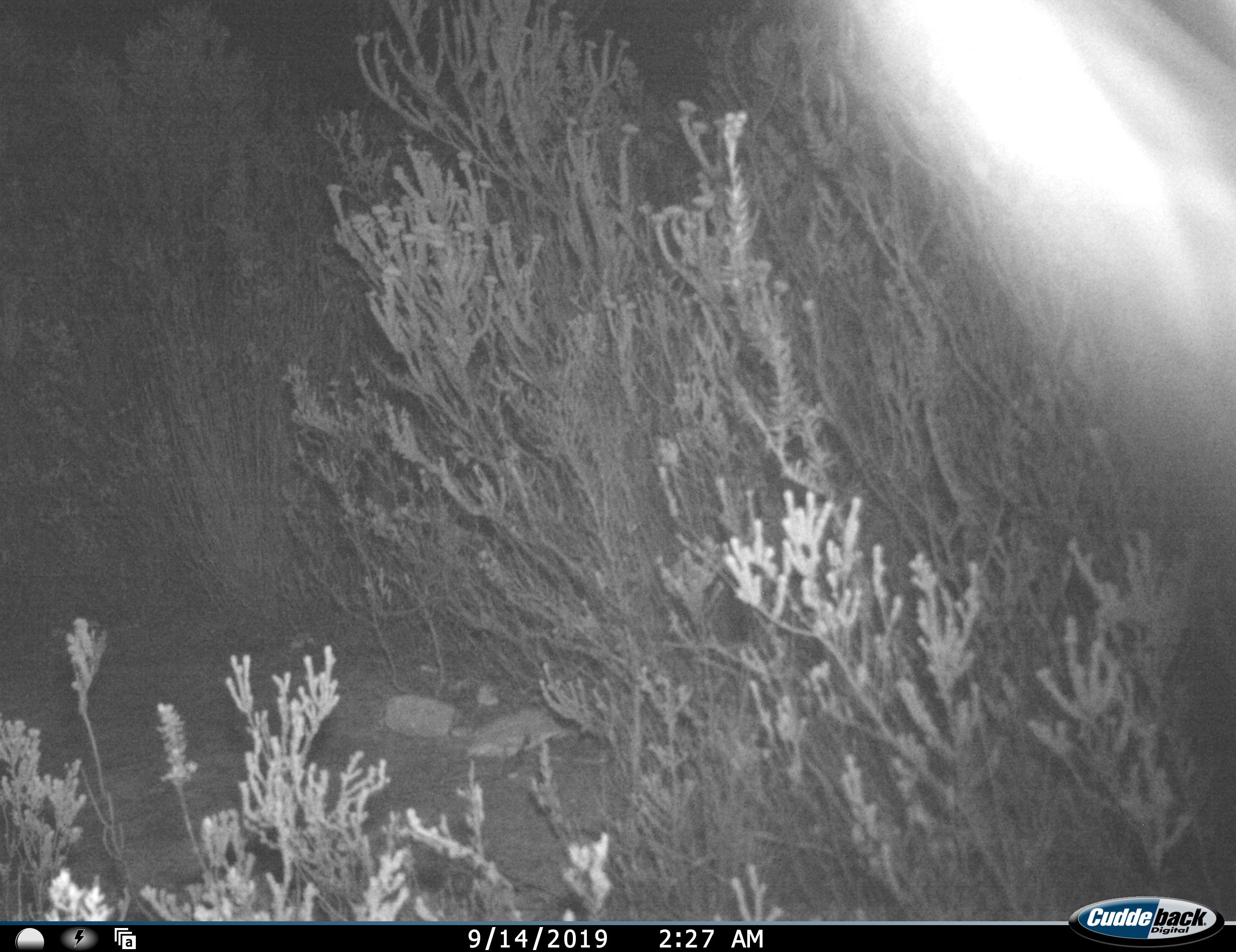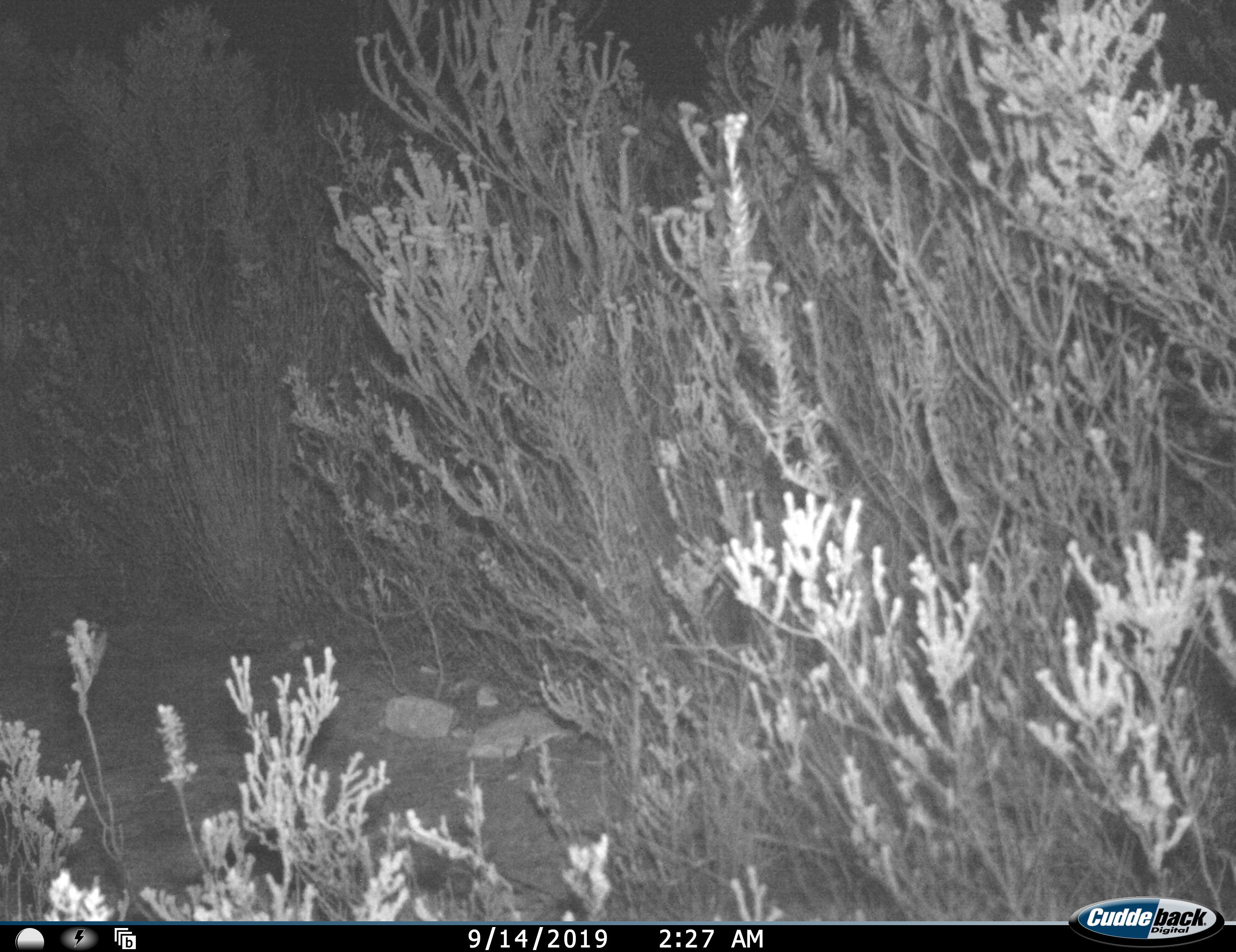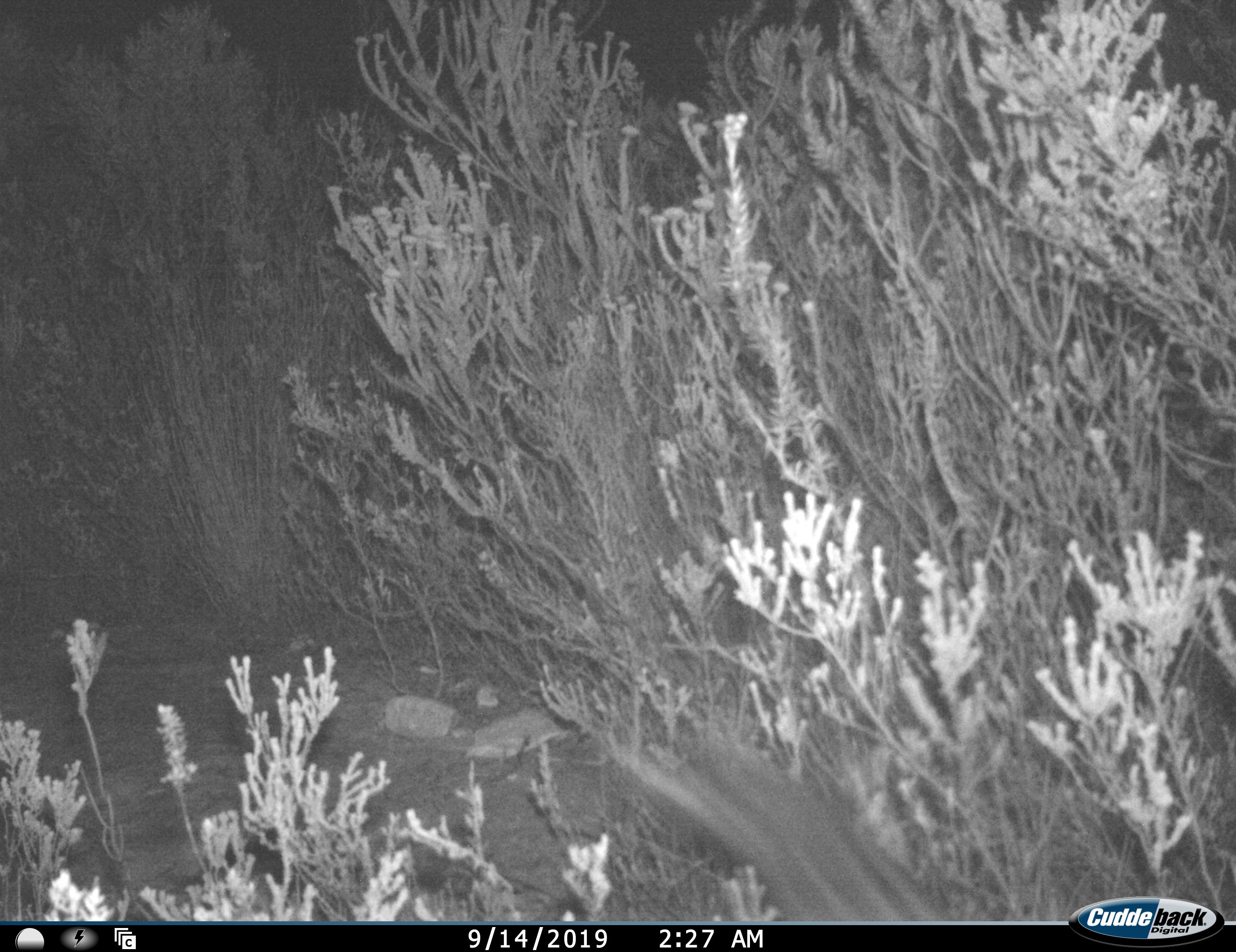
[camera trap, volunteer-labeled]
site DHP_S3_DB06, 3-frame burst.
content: unidentified animal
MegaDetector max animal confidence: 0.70